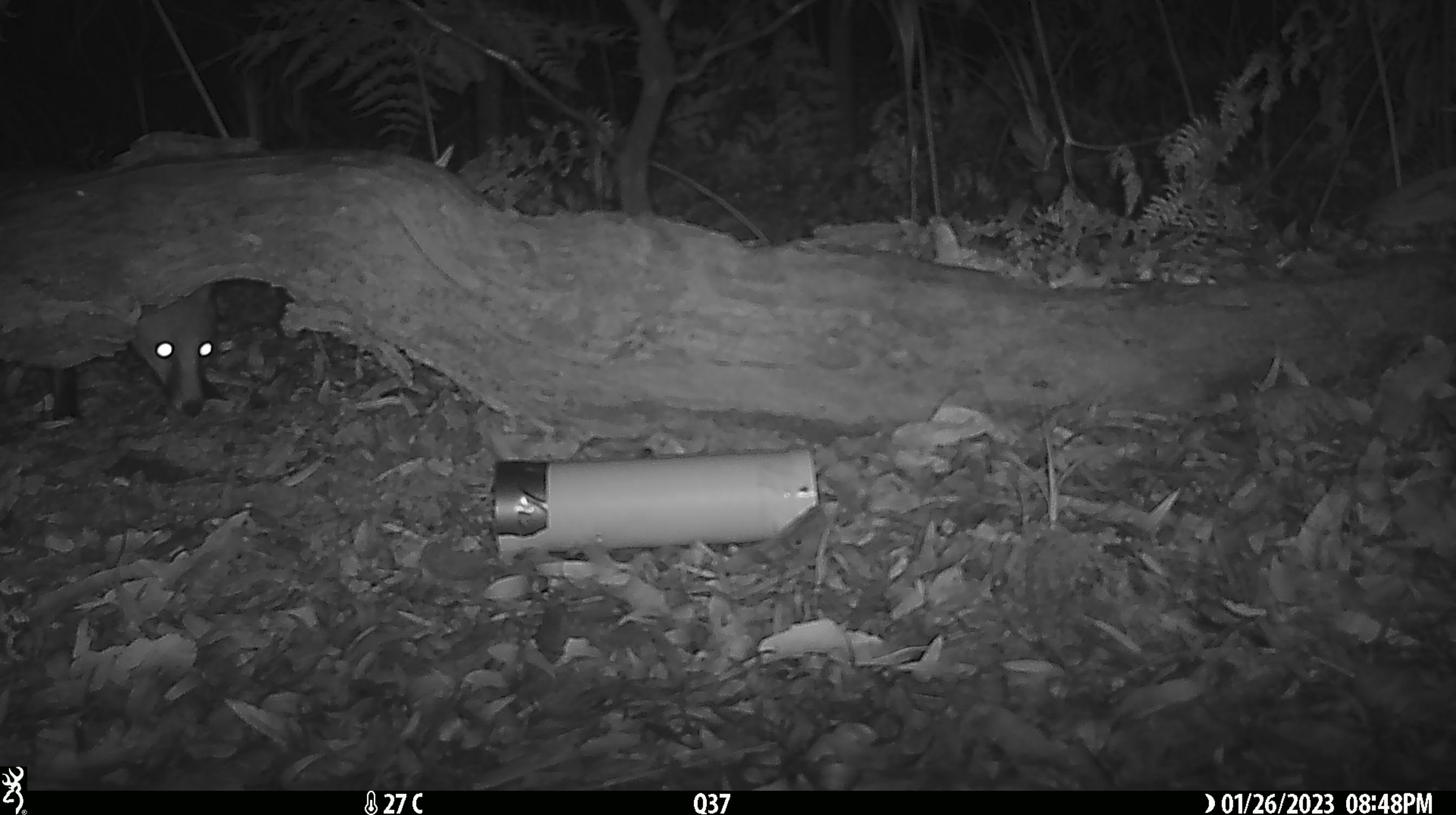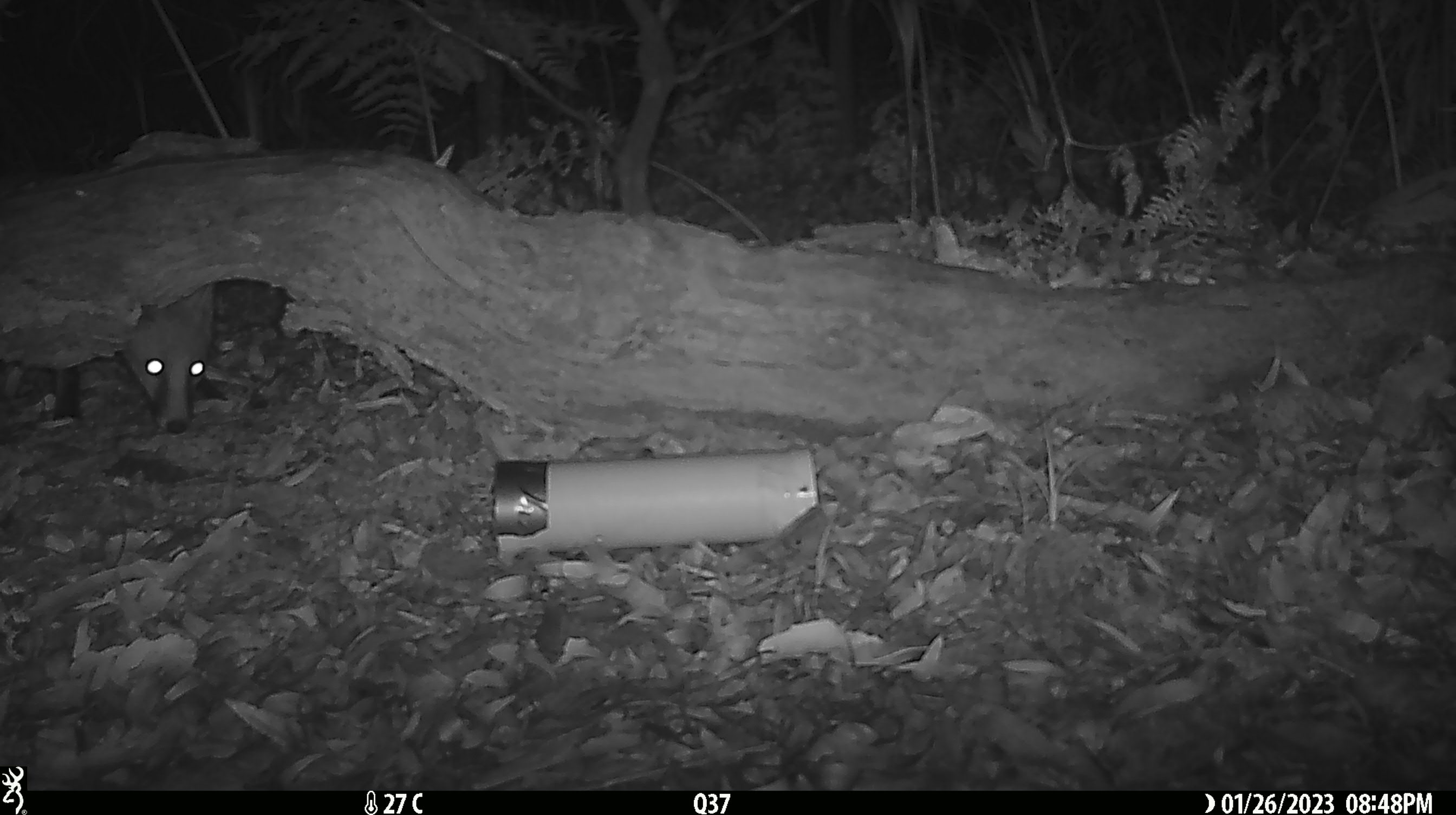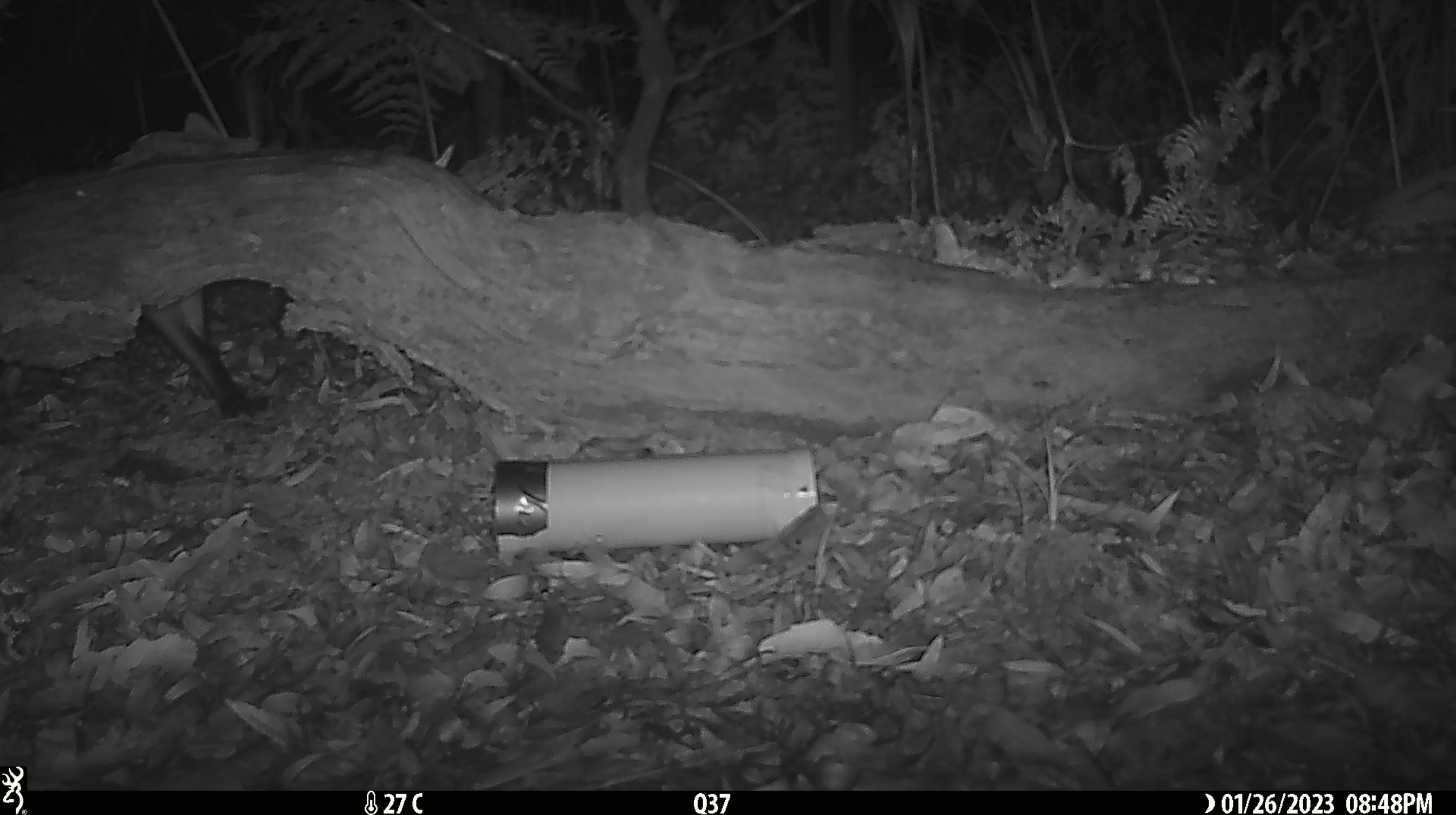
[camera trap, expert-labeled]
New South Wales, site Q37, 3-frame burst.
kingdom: Animalia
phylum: Chordata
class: Mammalia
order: Carnivora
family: Canidae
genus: Vulpes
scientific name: Vulpes vulpes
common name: red fox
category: fox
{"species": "fox (red fox) (Vulpes vulpes)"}